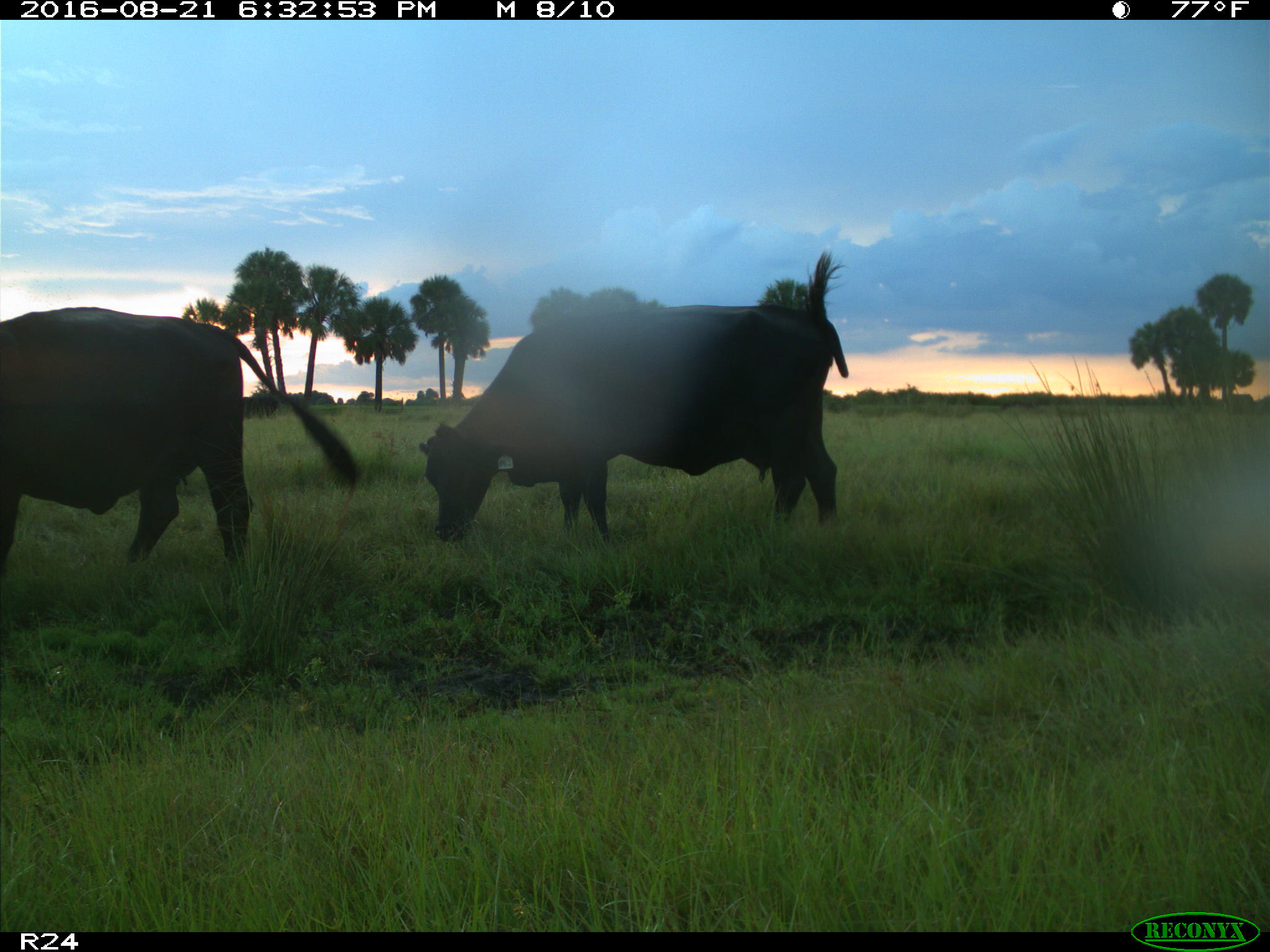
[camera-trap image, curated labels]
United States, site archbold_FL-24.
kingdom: Animalia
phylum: Chordata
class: Mammalia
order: Artiodactyla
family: Bovidae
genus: Bos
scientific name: Bos taurus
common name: domestic cow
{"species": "Bos taurus (domestic cow)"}